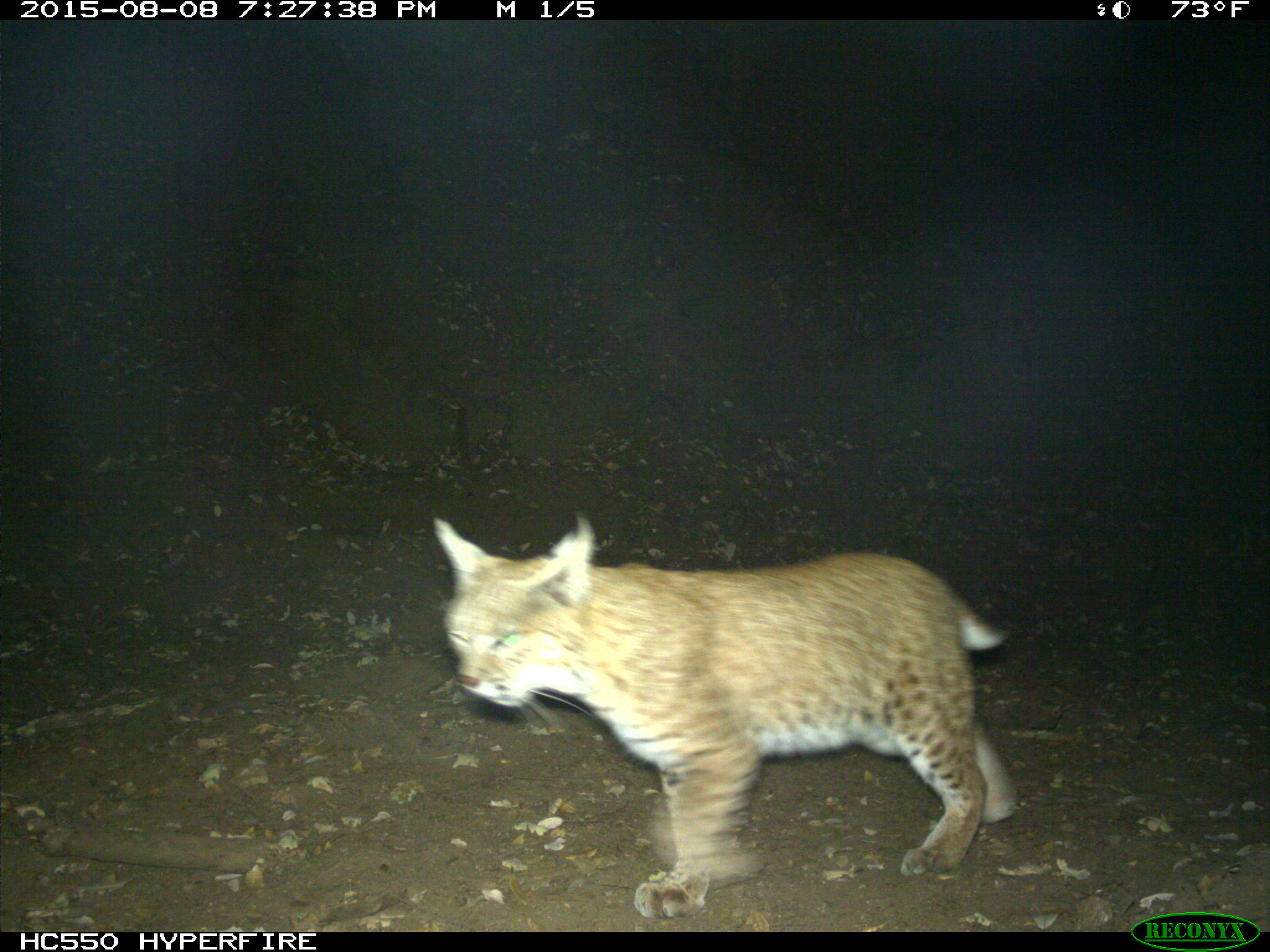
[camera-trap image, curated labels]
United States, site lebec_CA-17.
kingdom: Animalia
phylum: Chordata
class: Mammalia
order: Carnivora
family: Felidae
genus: Lynx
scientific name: Lynx rufus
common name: bobcat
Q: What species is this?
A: Lynx rufus (bobcat).